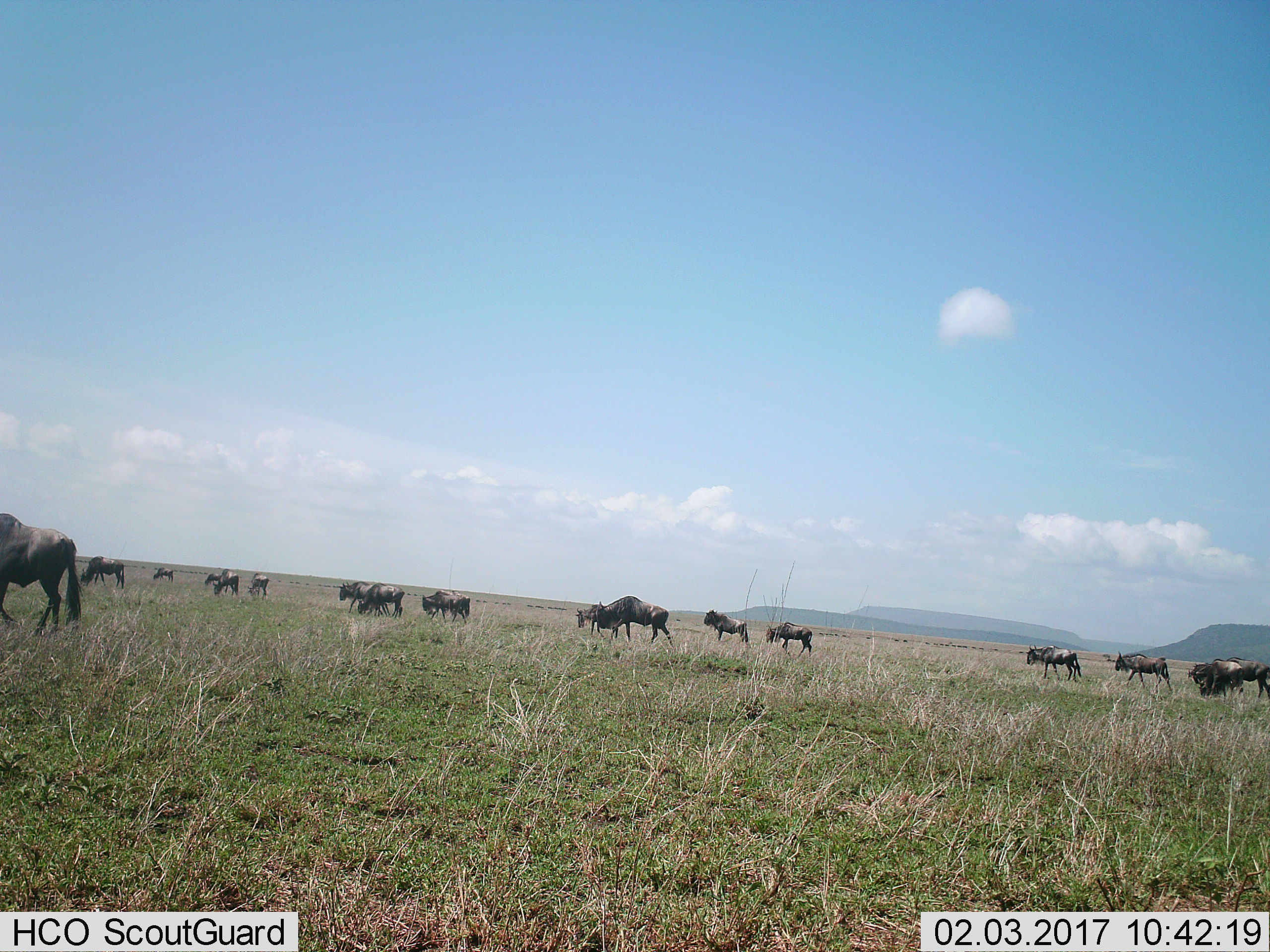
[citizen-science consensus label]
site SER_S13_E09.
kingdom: Animalia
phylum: Chordata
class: Mammalia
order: Artiodactyla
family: Bovidae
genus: Connochaetes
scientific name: Connochaetes taurinus taurinus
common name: blue wildebeest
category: wildebeestblue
Wildebeestblue (blue wildebeest) (Connochaetes taurinus taurinus), count 11-50. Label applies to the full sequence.